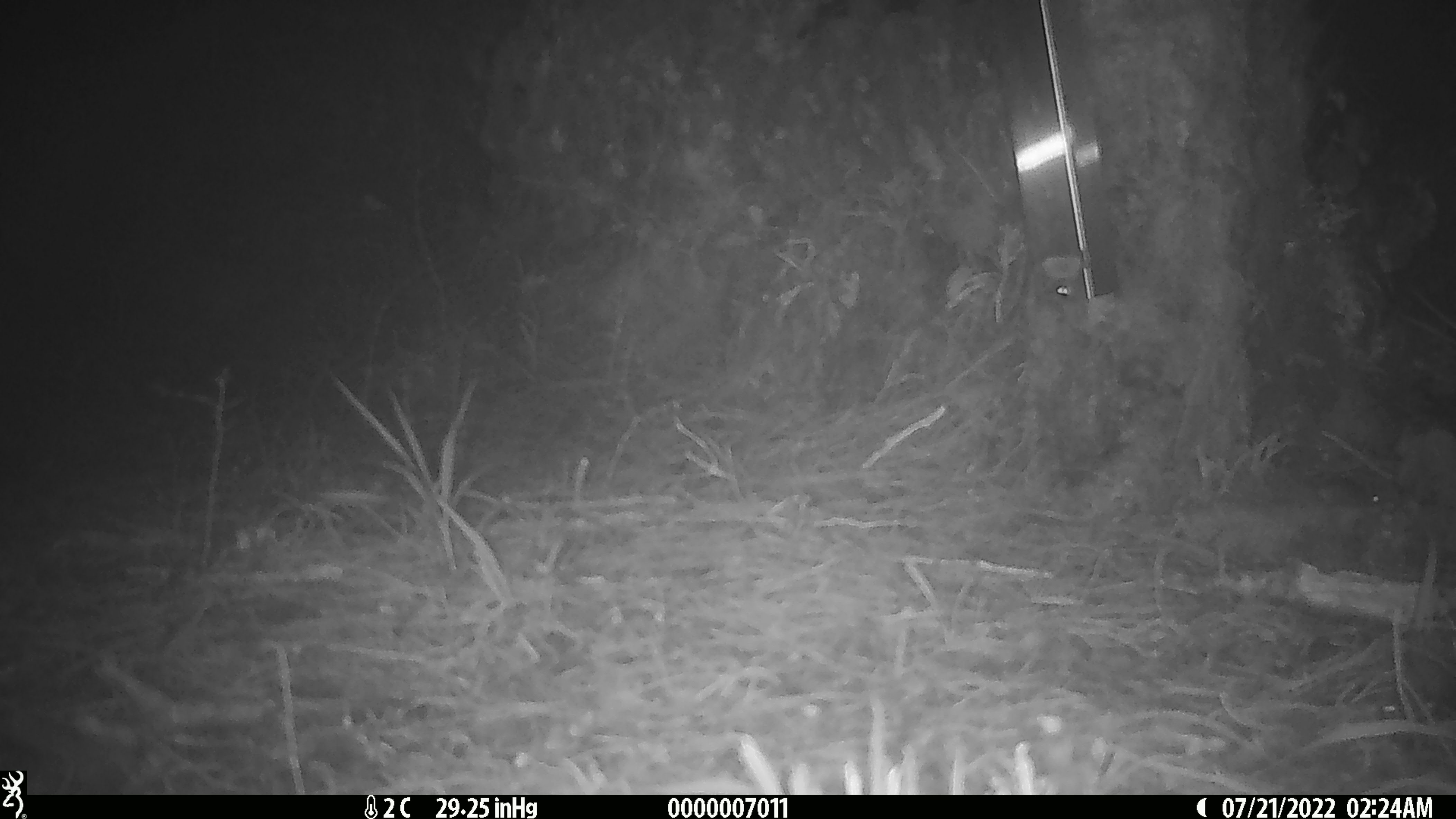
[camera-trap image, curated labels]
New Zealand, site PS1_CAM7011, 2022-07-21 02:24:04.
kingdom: Animalia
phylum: Chordata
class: Mammalia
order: Rodentia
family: Muridae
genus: Mus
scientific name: Mus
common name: mouse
Mouse (Mus).